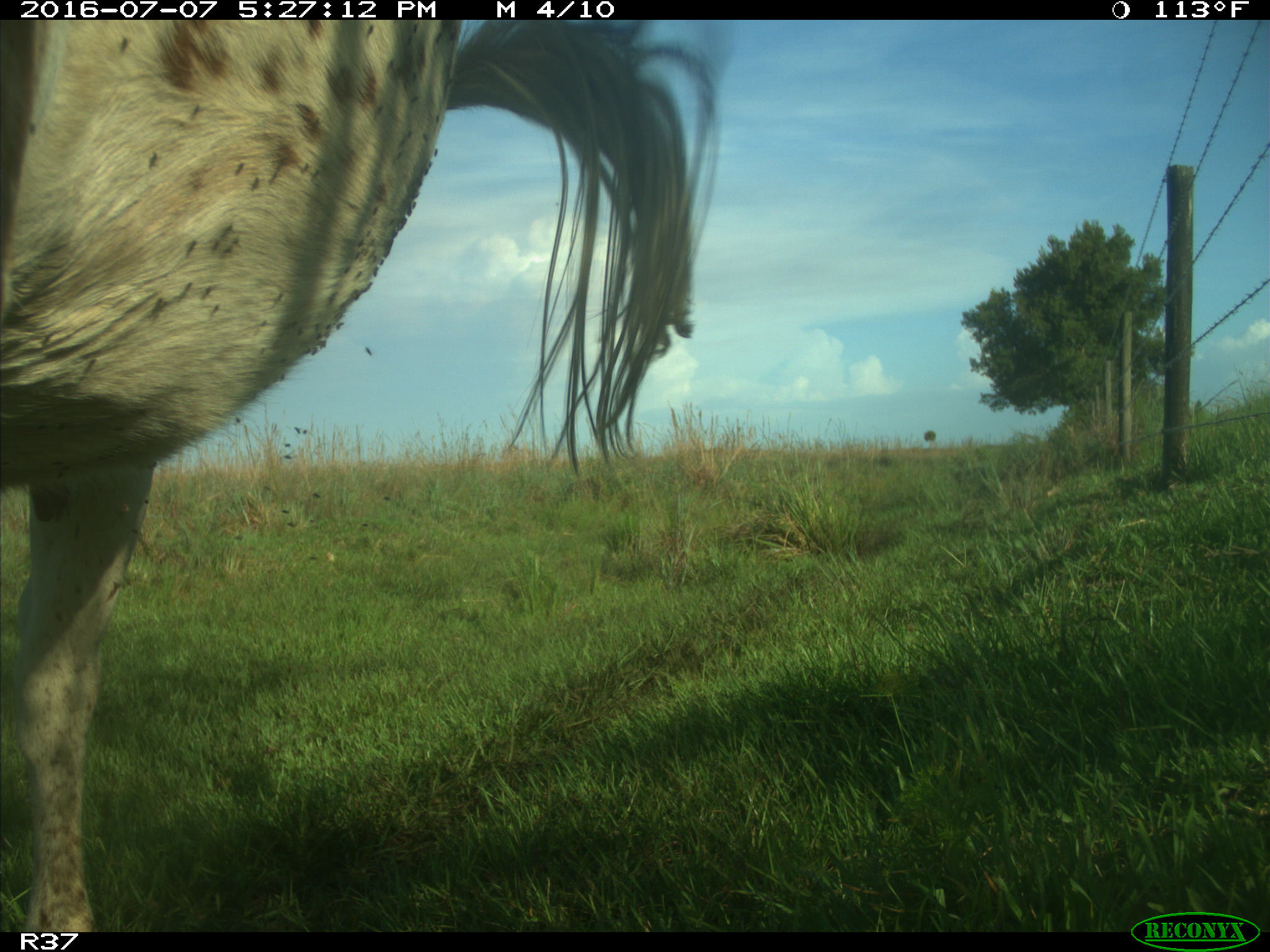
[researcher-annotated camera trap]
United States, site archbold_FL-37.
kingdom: Animalia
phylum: Chordata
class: Mammalia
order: Artiodactyla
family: Bovidae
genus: Bos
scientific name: Bos taurus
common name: domestic cow